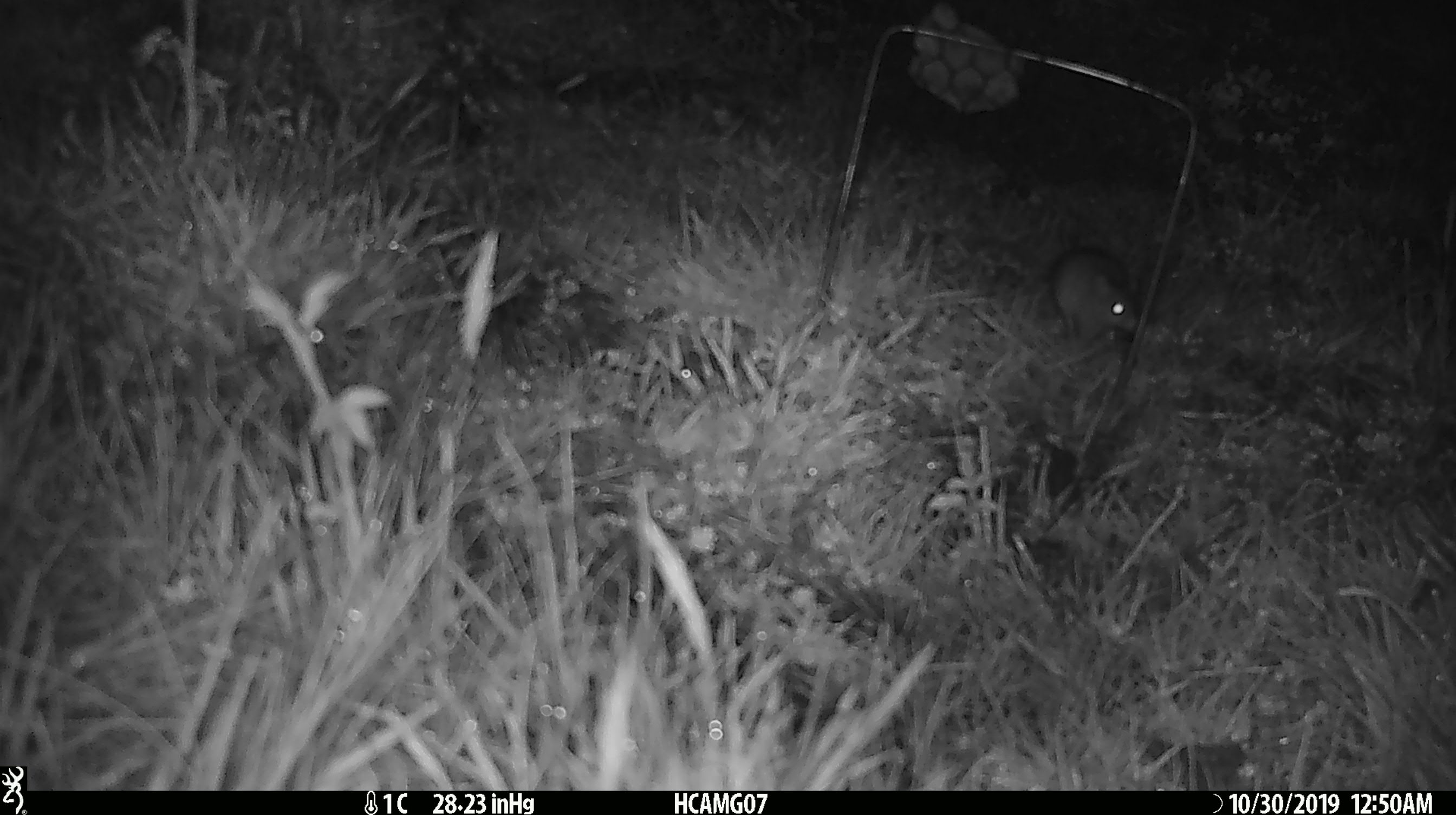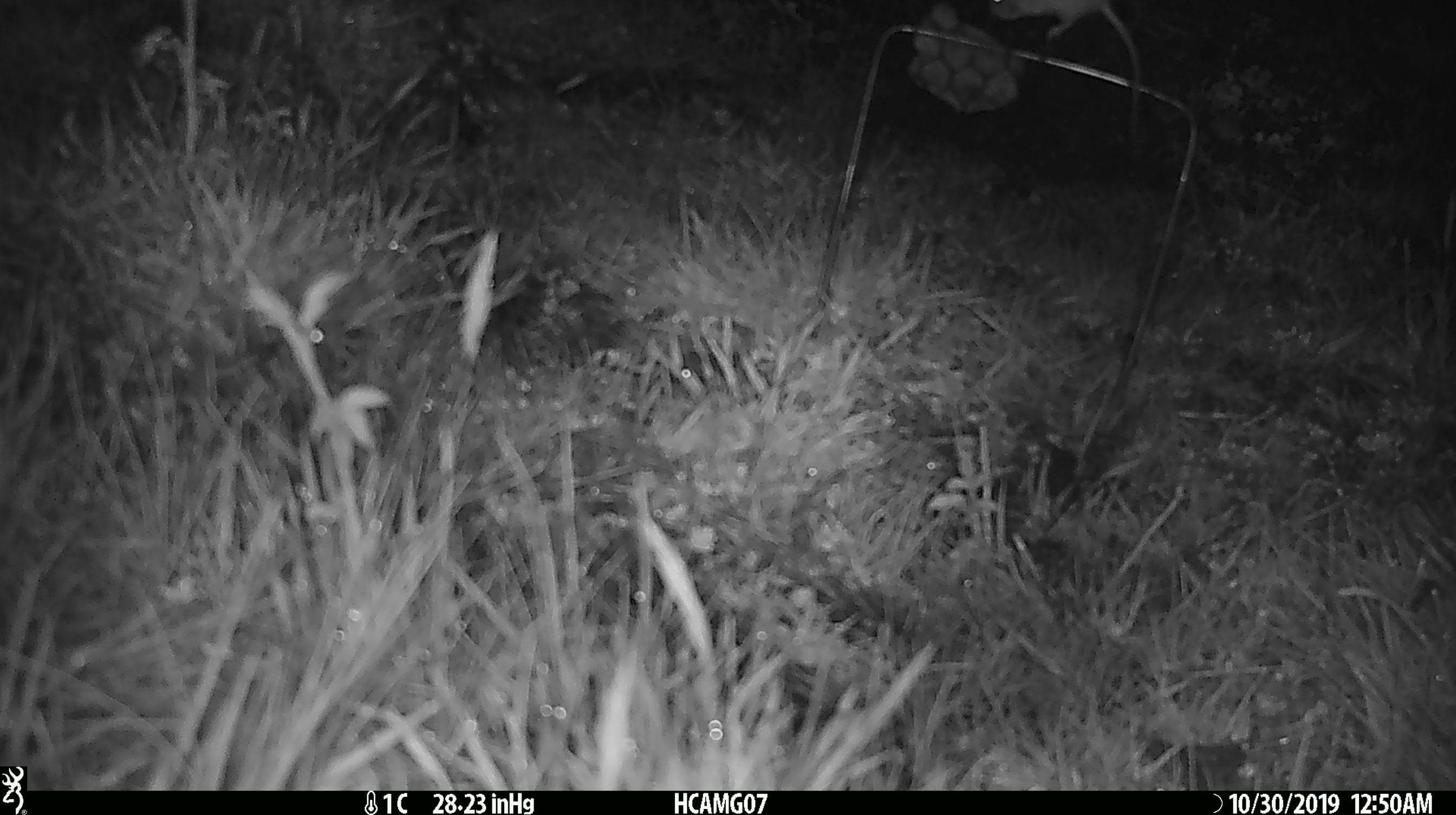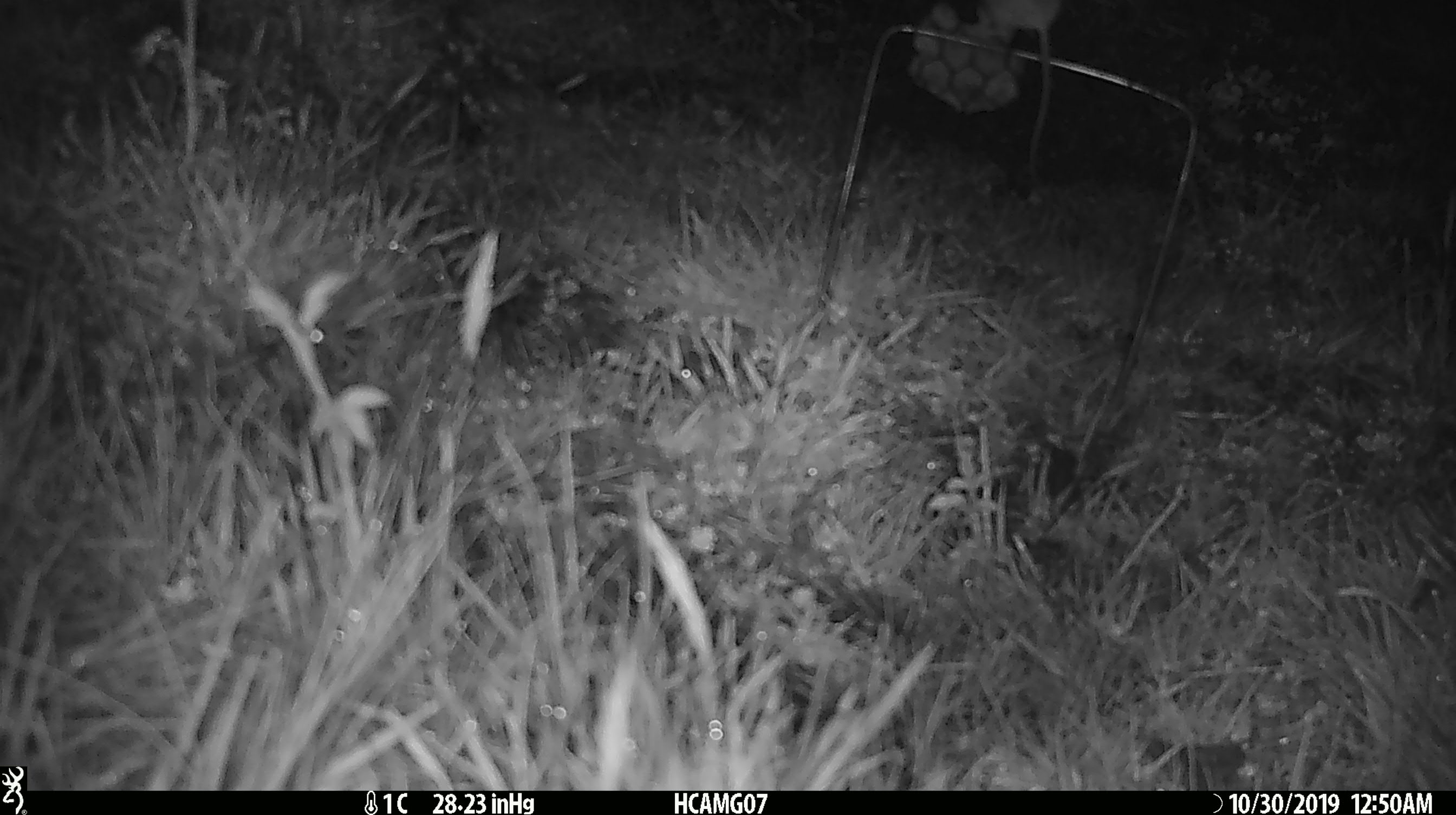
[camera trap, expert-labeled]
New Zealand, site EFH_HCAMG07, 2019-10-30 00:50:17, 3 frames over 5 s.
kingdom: Animalia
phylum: Chordata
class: Mammalia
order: Rodentia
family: Muridae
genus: Mus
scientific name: Mus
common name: mouse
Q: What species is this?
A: Mouse (Mus).